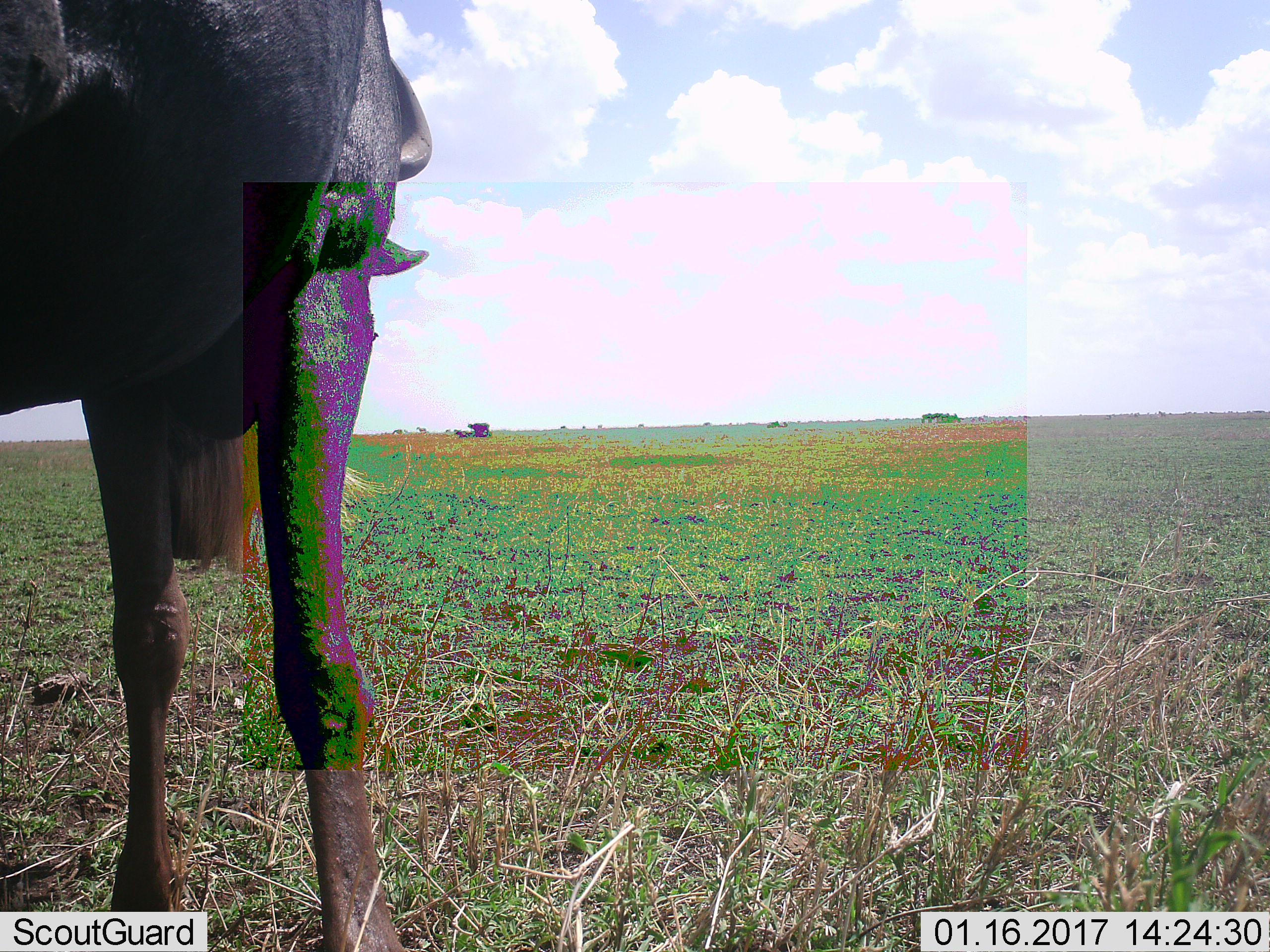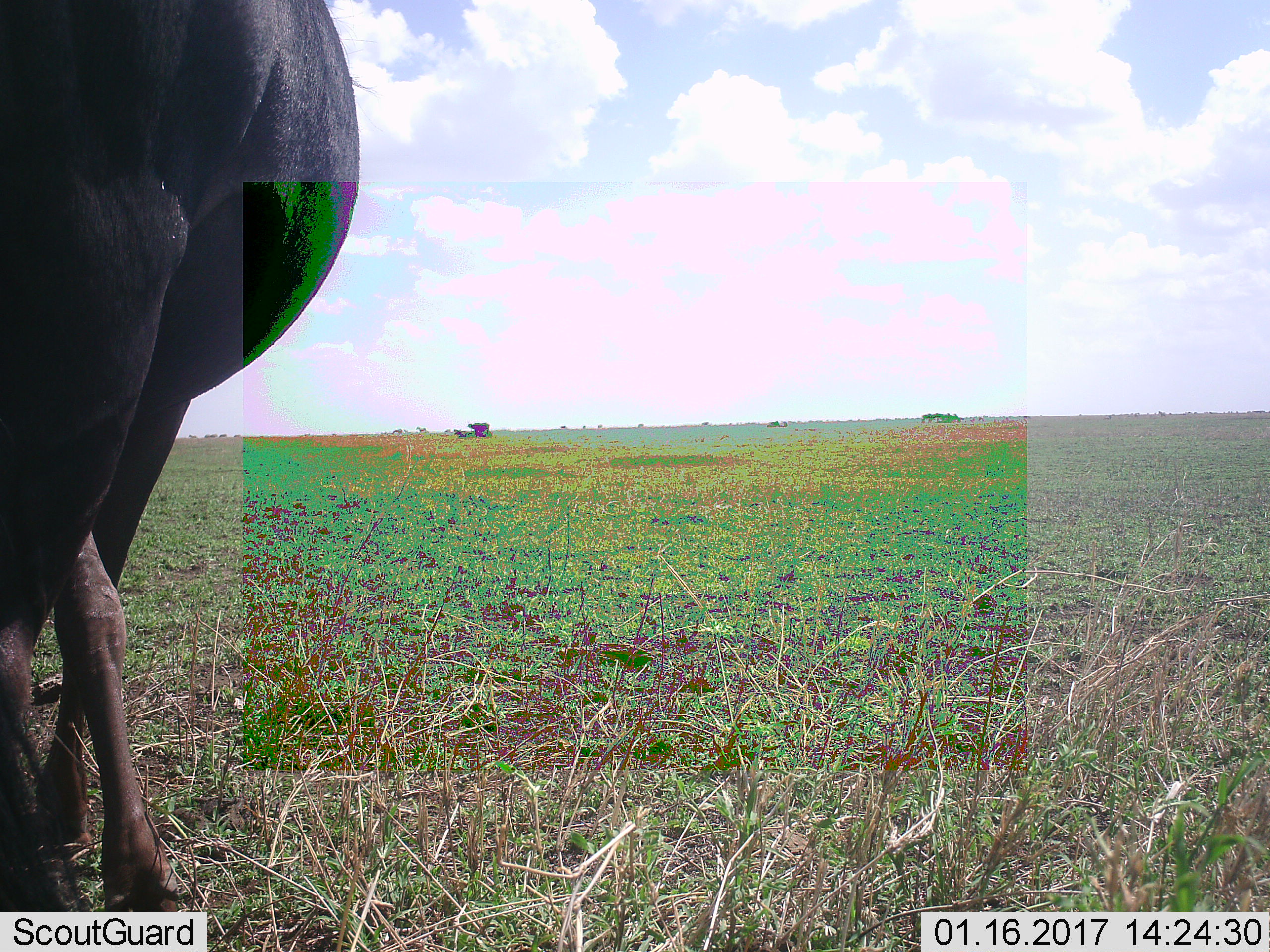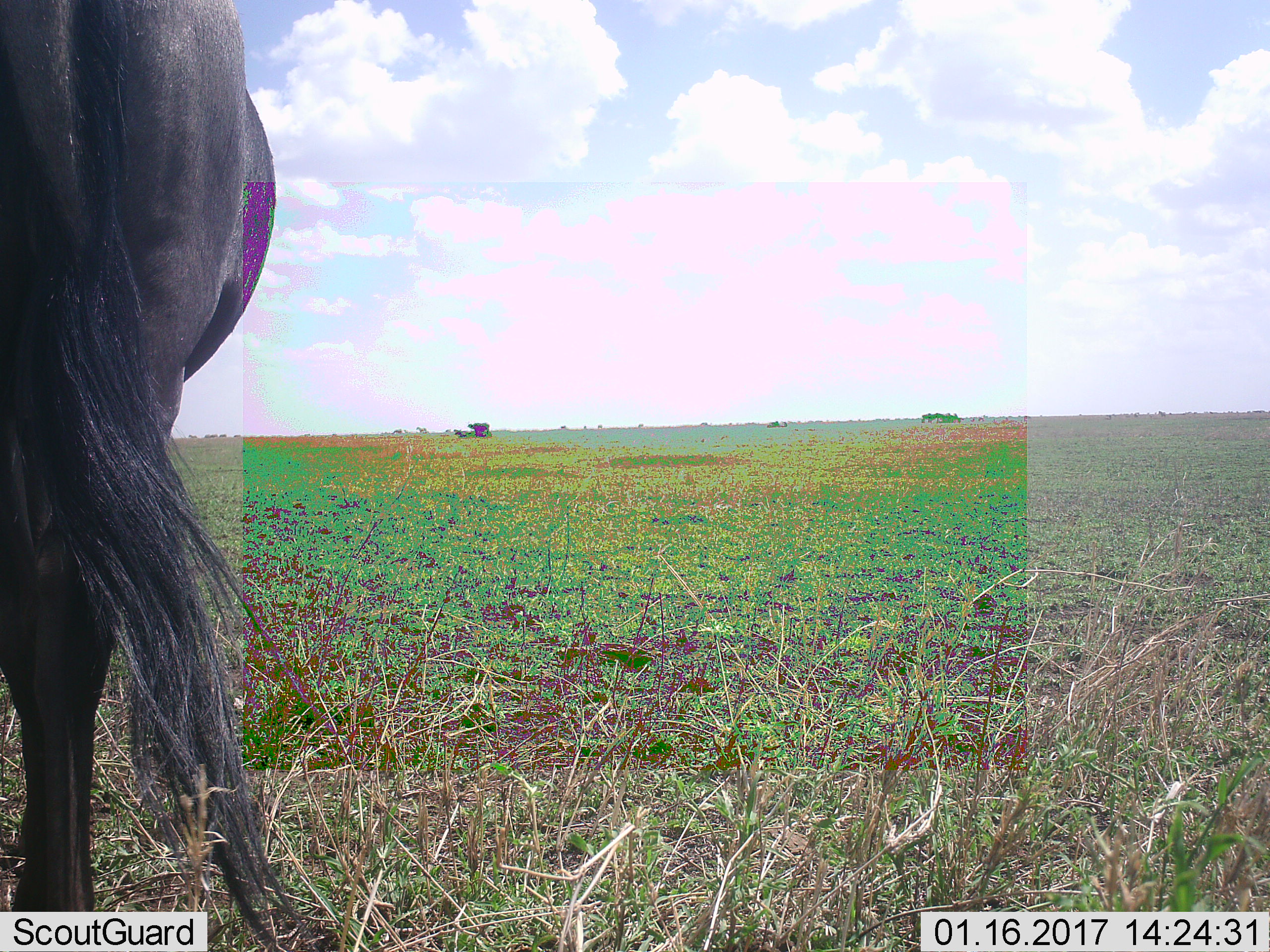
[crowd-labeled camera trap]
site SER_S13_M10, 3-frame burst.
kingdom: Animalia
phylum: Chordata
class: Mammalia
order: Artiodactyla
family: Bovidae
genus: Connochaetes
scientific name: Connochaetes taurinus taurinus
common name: blue wildebeest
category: wildebeestblue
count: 1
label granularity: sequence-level